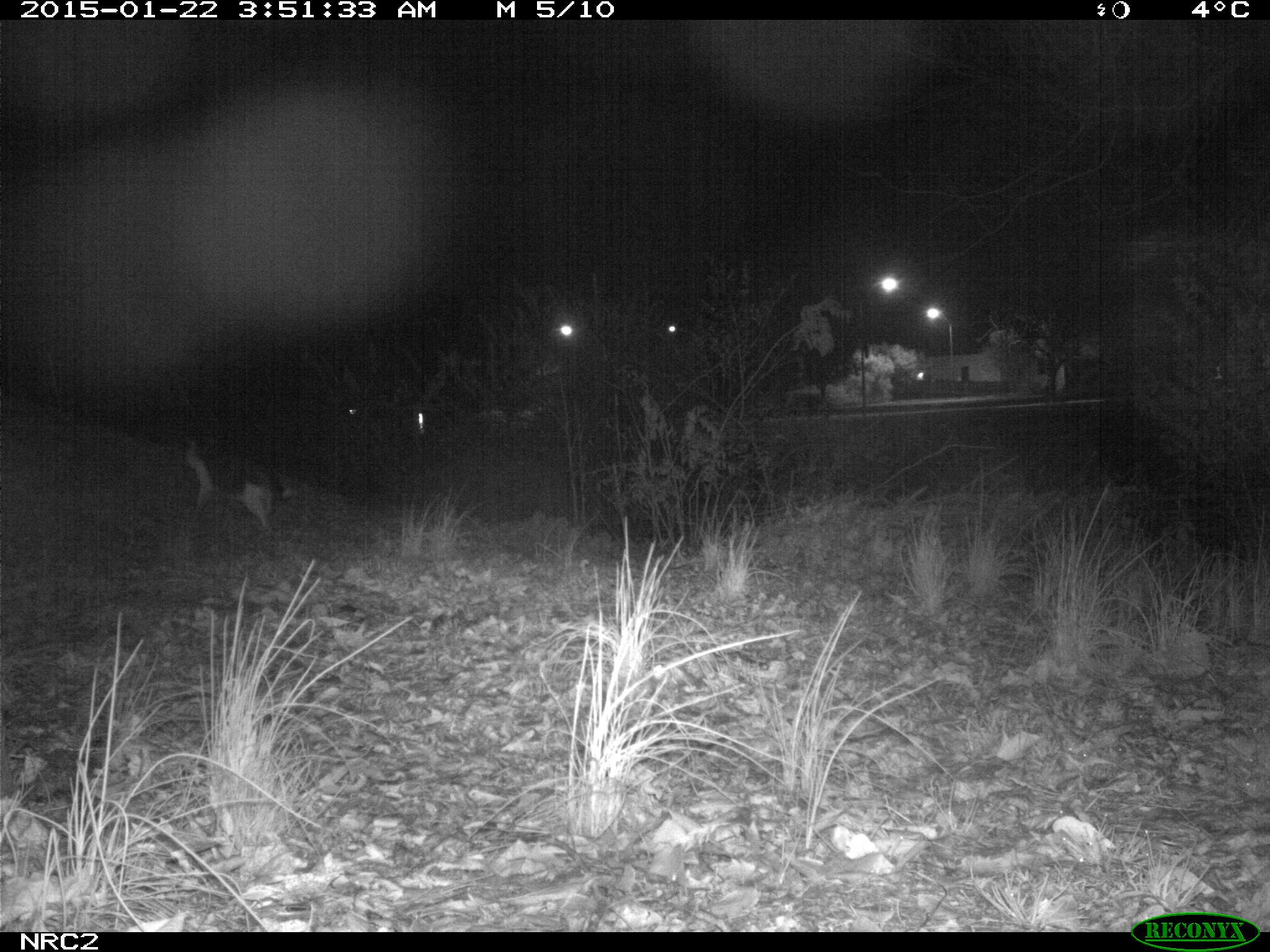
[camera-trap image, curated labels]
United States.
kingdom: Animalia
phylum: Chordata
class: Mammalia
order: Carnivora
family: Felidae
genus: Felis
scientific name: Felis catus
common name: domestic cat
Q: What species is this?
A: Domestic Cat (Felis catus).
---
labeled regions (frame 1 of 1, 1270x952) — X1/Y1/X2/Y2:
Domestic Cat: 178/429/303/538